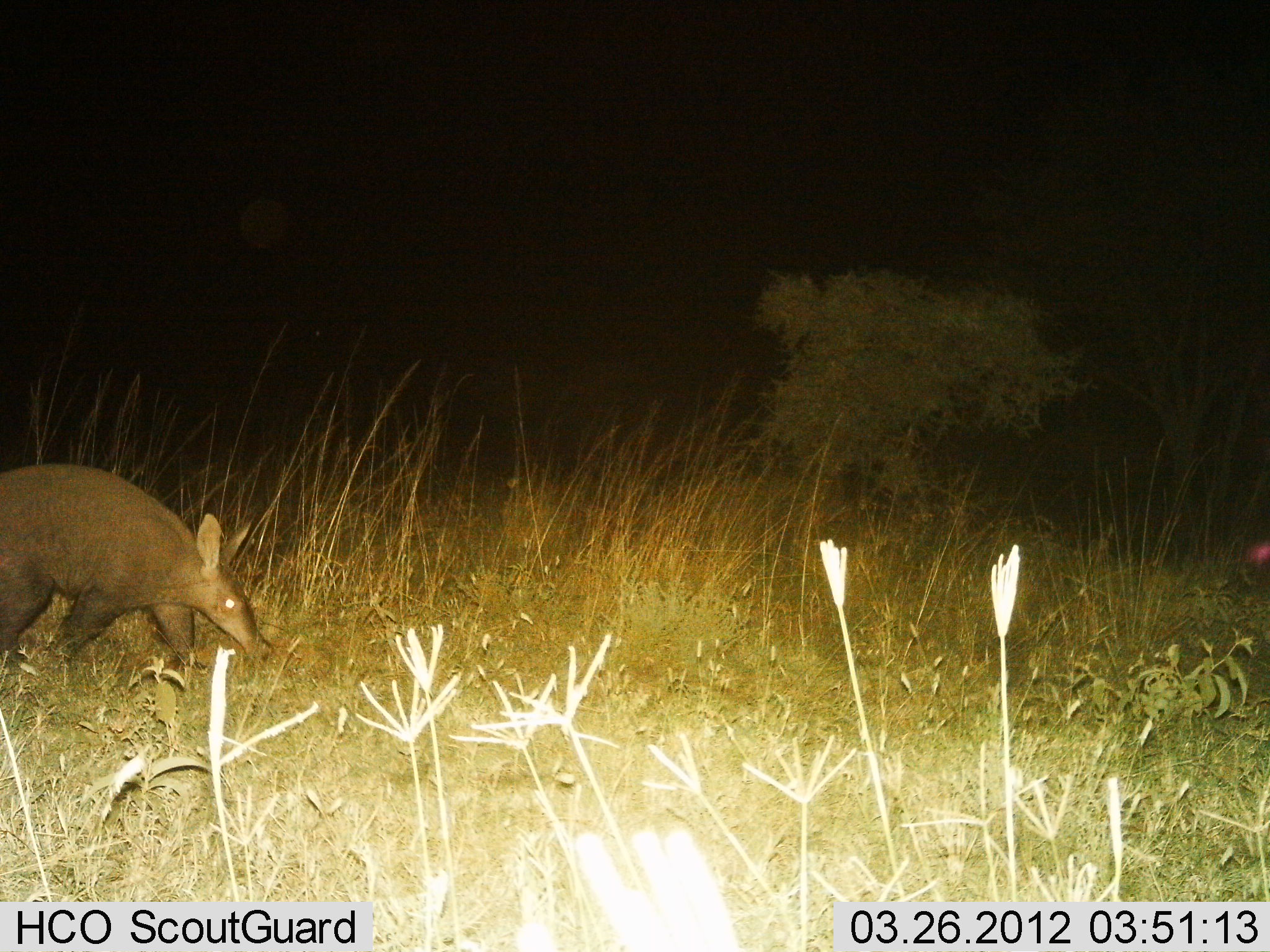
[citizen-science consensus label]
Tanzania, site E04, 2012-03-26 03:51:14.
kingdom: Animalia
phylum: Chordata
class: Mammalia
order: Tubulidentata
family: Orycteropodidae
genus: Orycteropus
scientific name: Orycteropus afer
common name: aardvark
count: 1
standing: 18%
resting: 0%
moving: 82%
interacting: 0%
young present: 0%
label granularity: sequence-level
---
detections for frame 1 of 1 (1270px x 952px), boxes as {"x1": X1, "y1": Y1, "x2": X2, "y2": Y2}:
animal: {"x1": 0, "y1": 465, "x2": 276, "y2": 689}